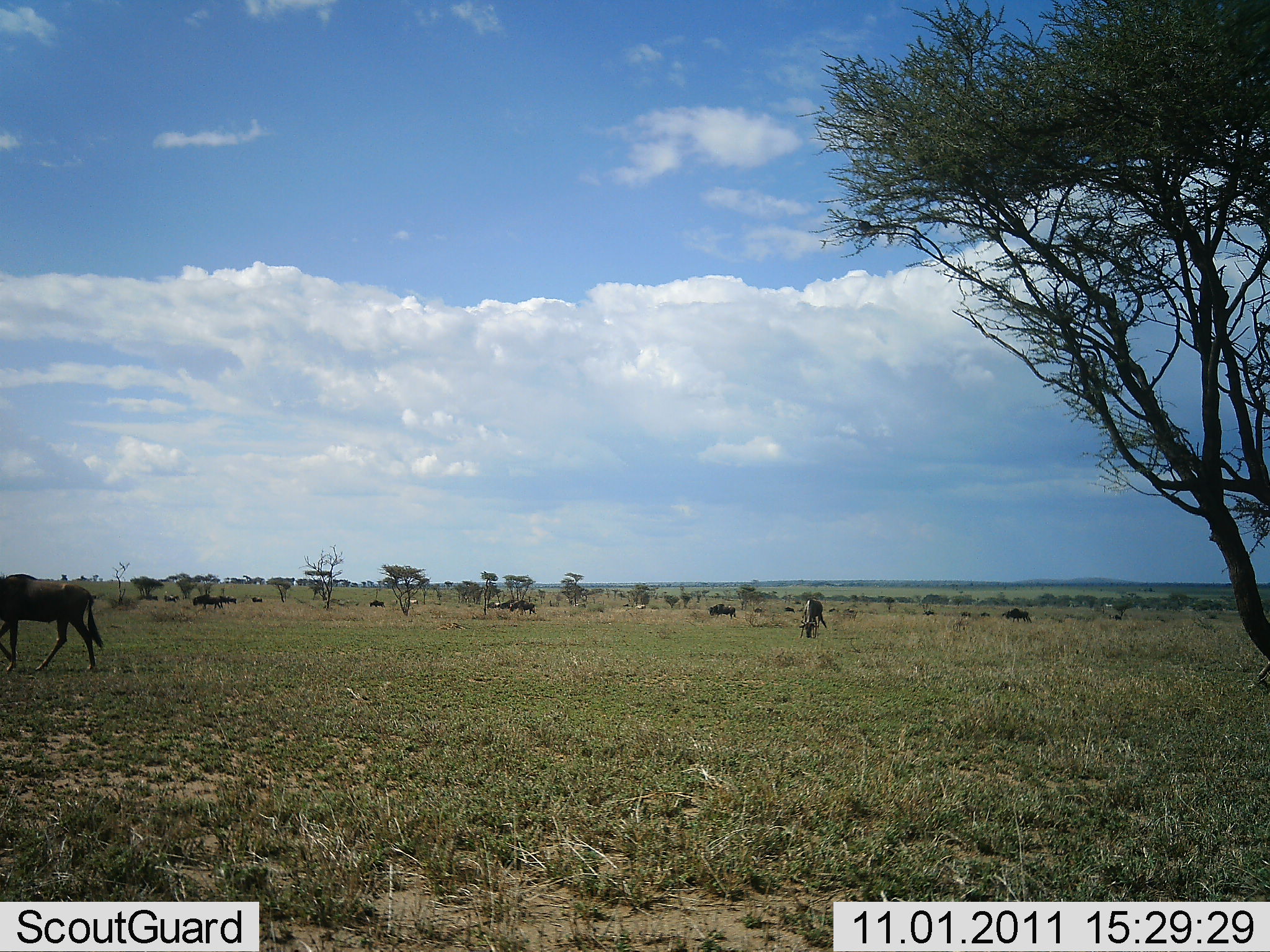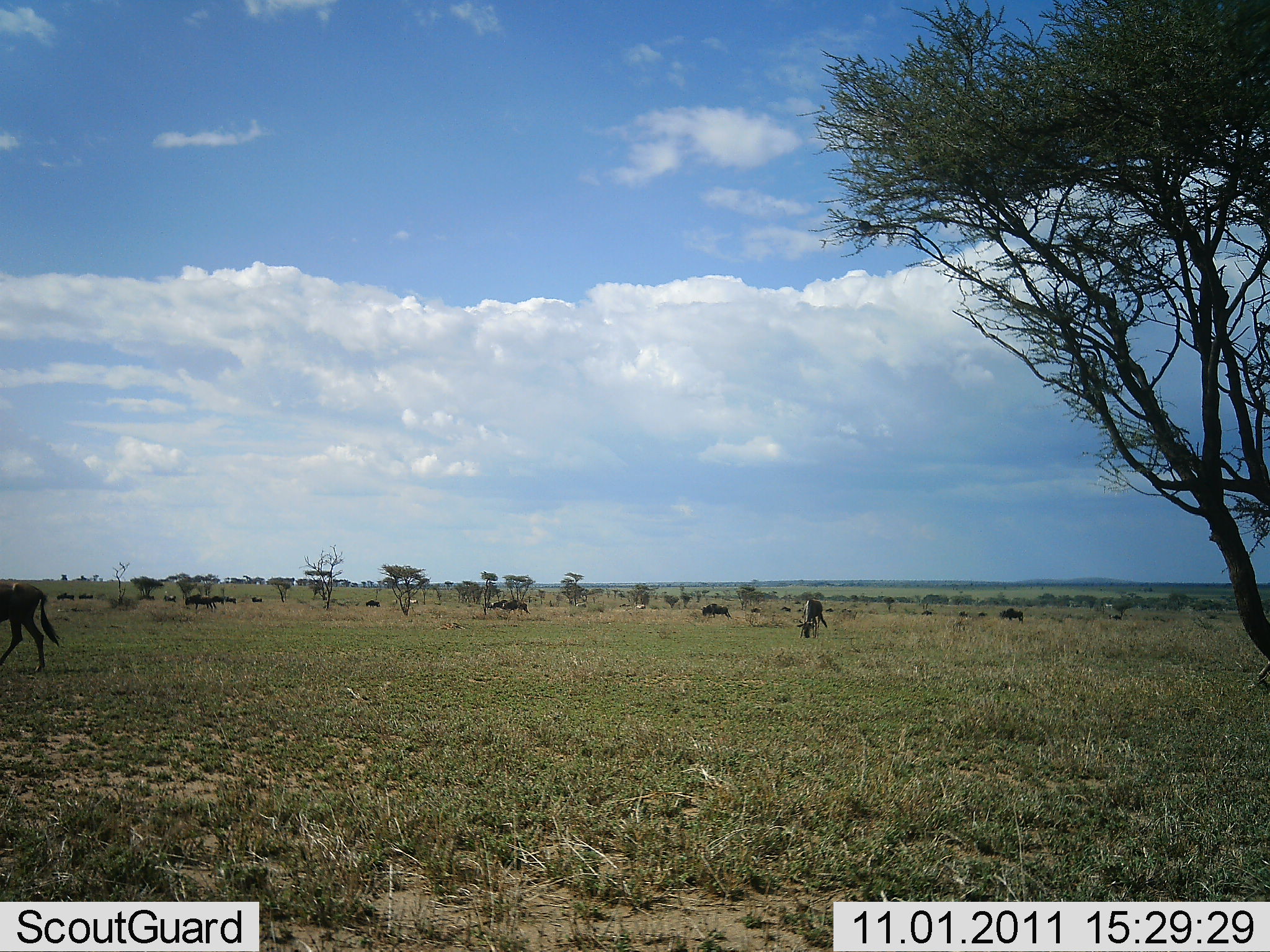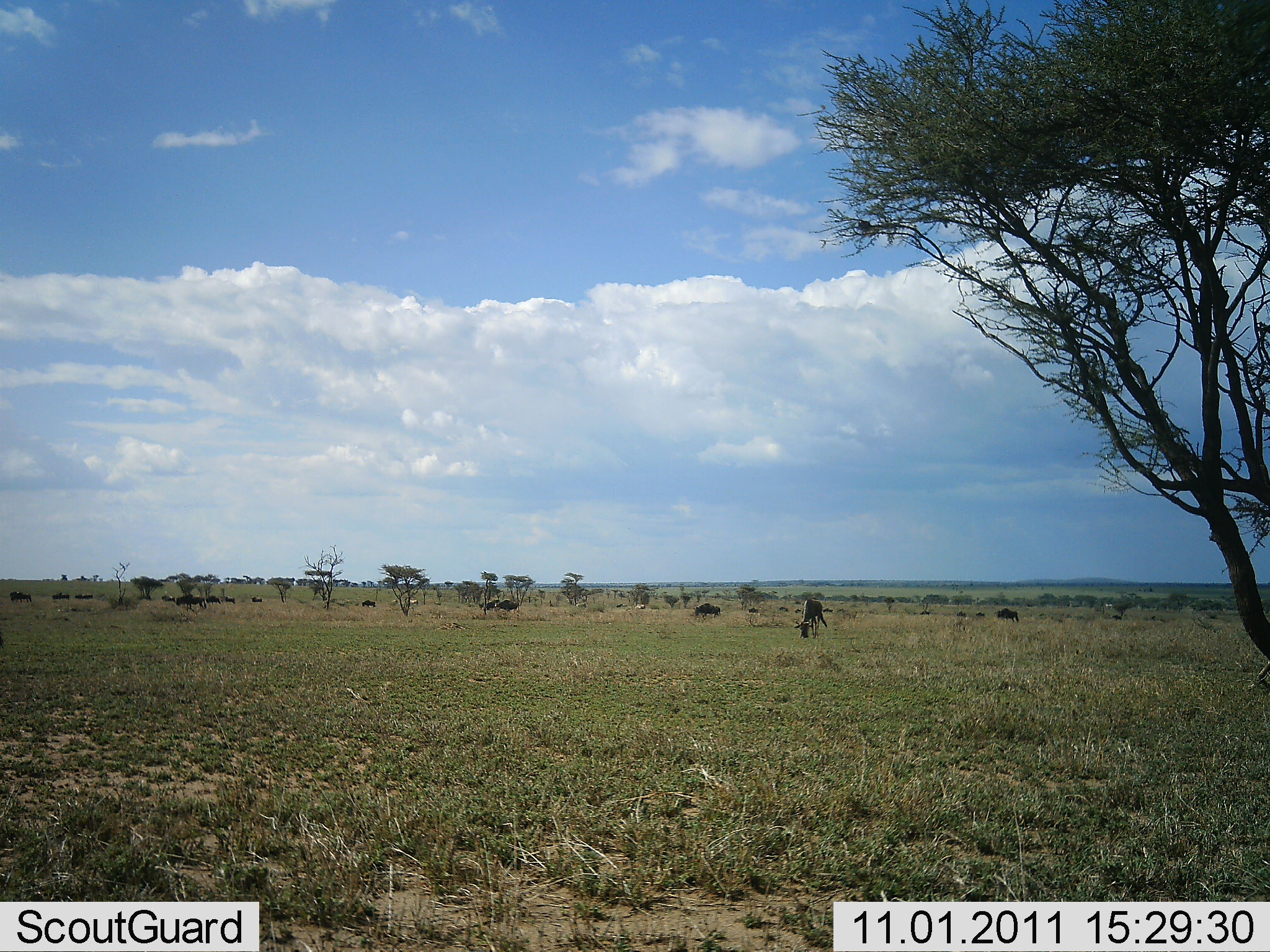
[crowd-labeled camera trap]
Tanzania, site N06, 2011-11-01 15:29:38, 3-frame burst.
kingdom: Animalia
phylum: Chordata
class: Mammalia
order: Artiodactyla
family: Bovidae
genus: Connochaetes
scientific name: Connochaetes taurinus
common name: blue wildebeest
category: wildebeest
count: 11-50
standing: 54%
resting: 0%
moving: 92%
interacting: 0%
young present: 0%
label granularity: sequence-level